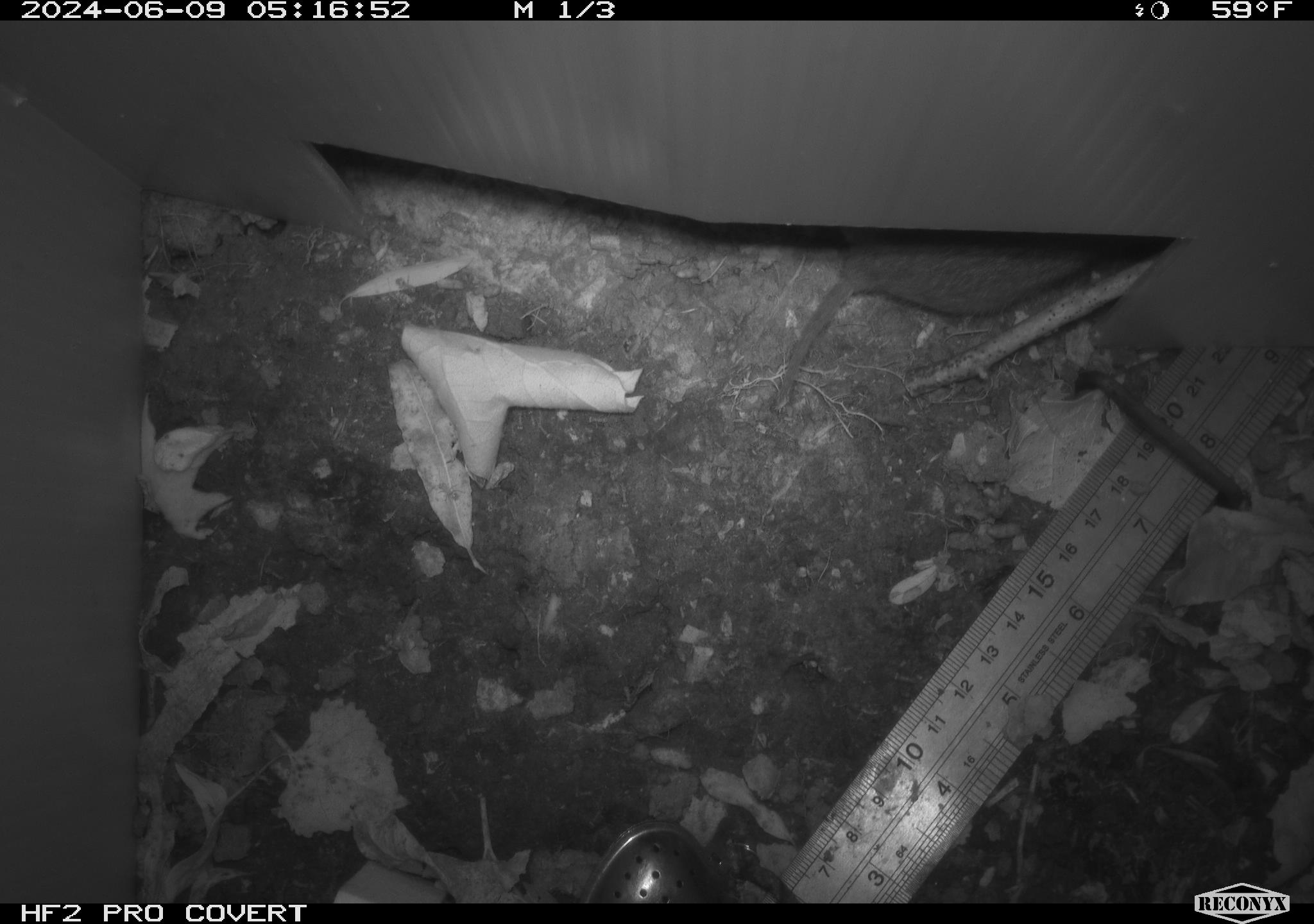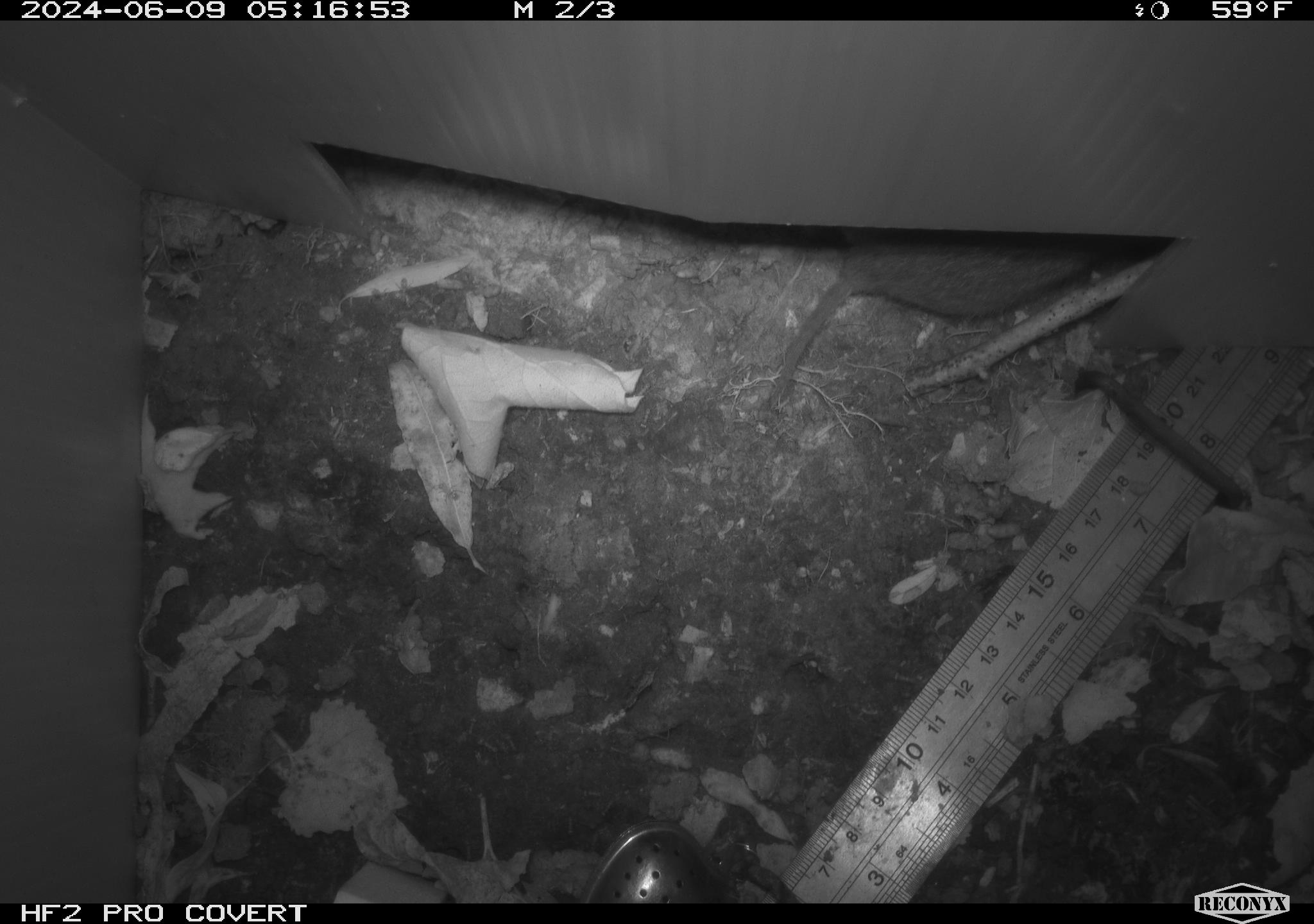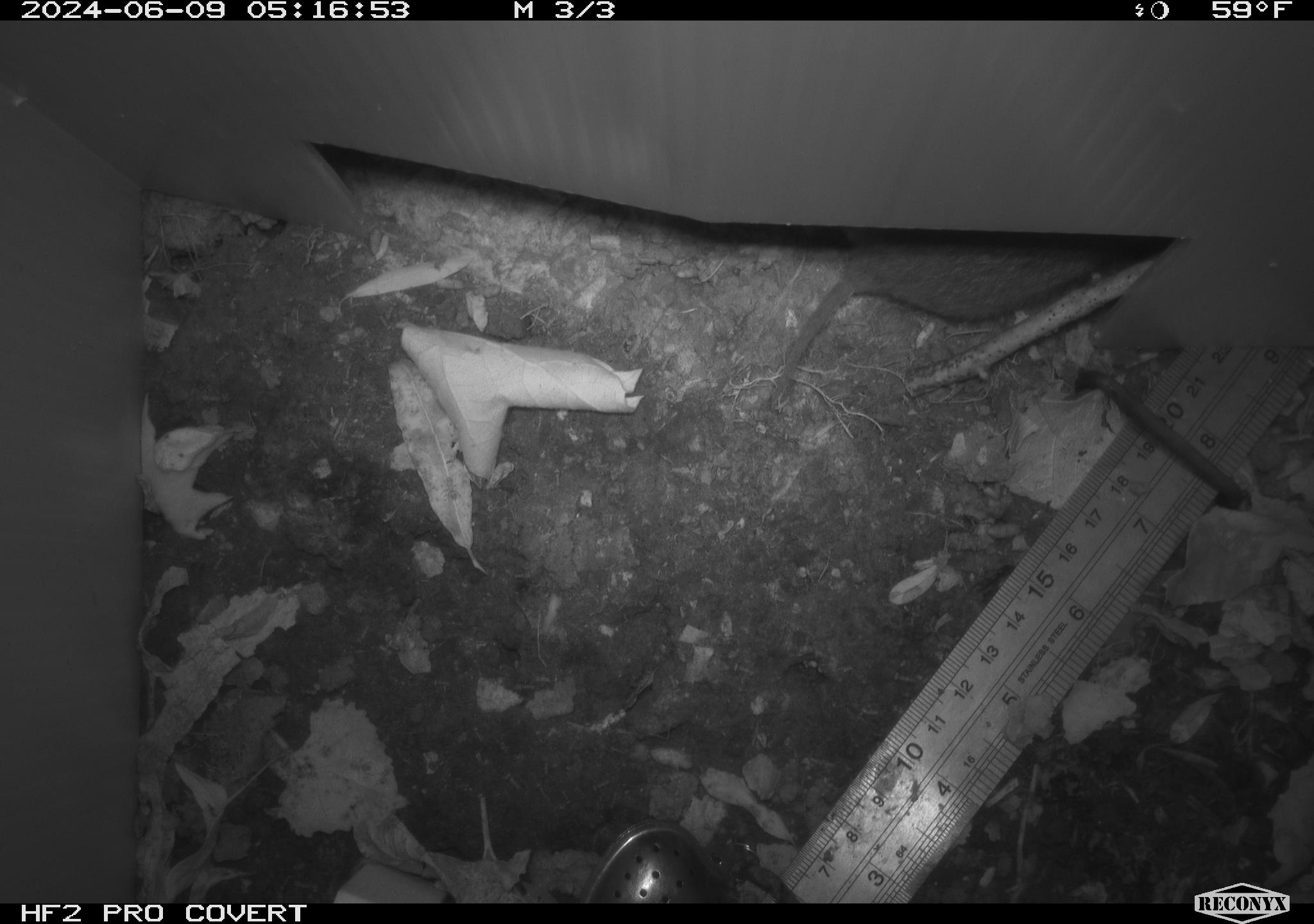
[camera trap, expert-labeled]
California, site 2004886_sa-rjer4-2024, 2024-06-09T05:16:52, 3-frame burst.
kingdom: Animalia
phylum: Chordata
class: Mammalia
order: Rodentia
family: Cricetidae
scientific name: Arvicolinae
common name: voles, lemmings, and muskrats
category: arvicolinae subfamily